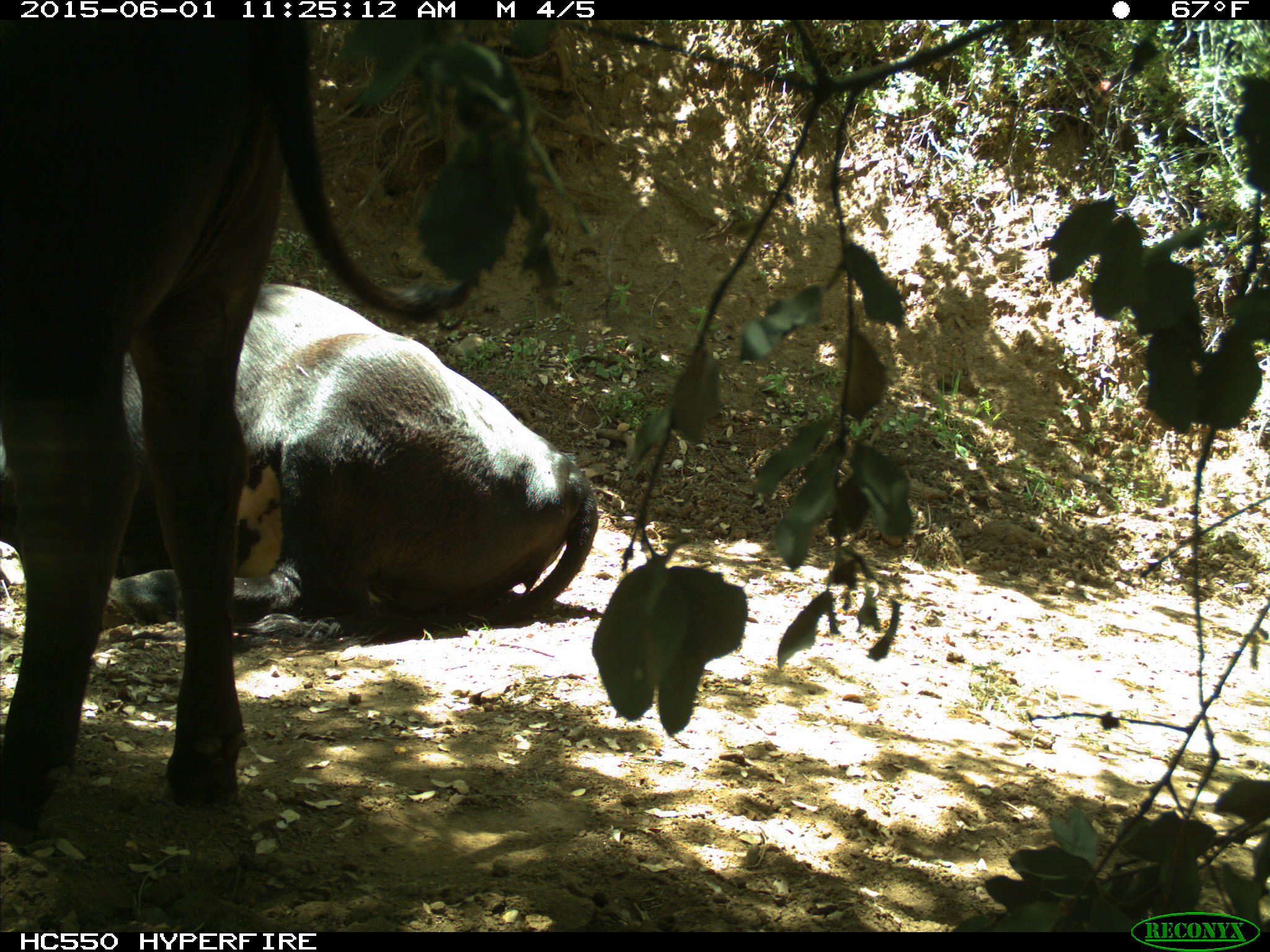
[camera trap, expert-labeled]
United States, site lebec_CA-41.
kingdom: Animalia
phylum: Chordata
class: Mammalia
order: Artiodactyla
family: Bovidae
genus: Bos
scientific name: Bos taurus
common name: domestic cow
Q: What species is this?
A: Bos taurus (domestic cow).